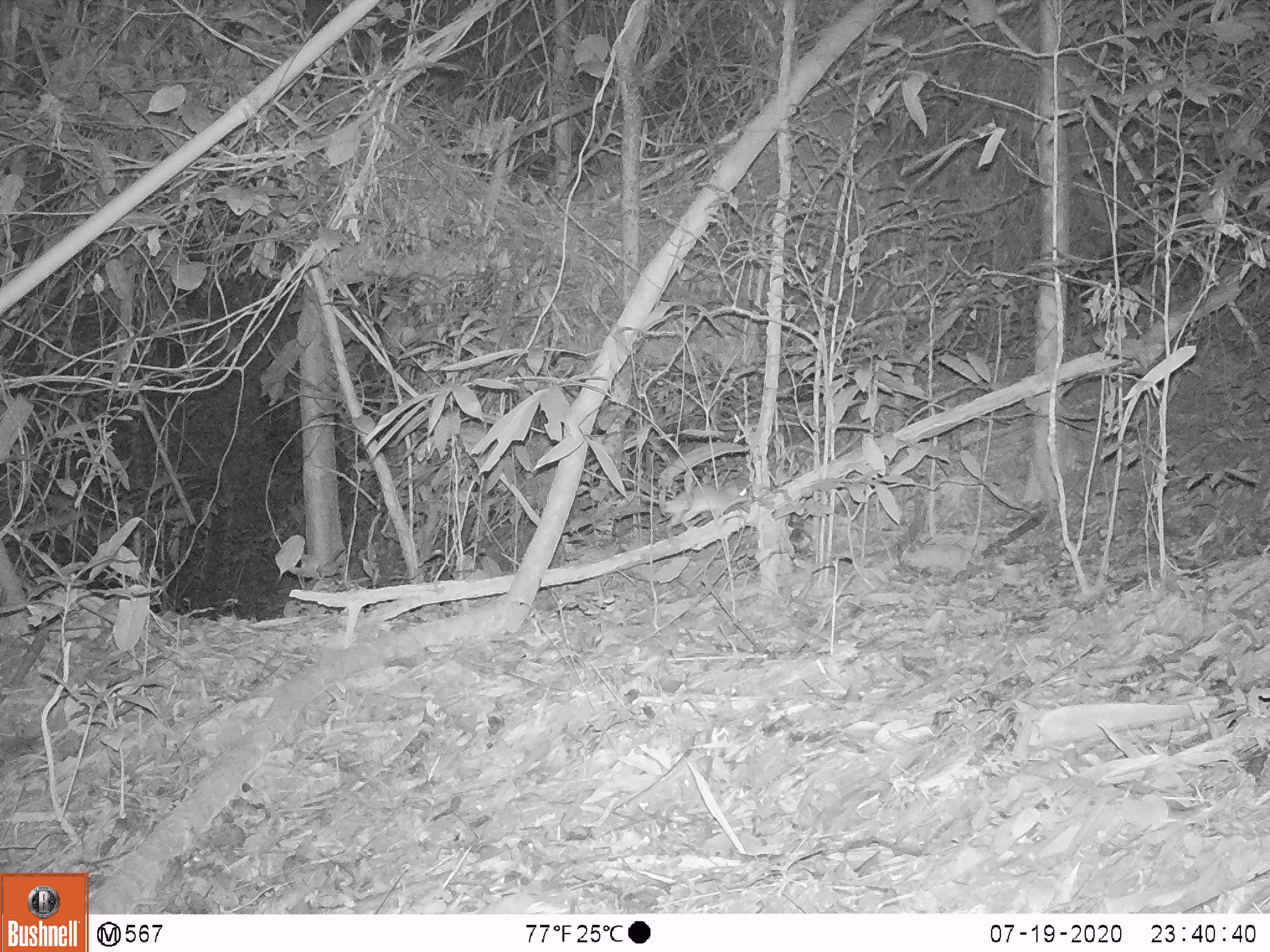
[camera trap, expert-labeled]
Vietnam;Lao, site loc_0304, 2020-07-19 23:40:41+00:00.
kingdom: Animalia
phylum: Chordata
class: Mammalia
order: Rodentia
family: Muridae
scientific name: Muridae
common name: old-world mice and rats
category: unidentified murid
Unidentified murid (old-world mice and rats) (Muridae). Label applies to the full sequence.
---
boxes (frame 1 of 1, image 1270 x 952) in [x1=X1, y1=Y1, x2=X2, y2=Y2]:
unidentified murid: [x1=635, y1=483, x2=749, y2=539]